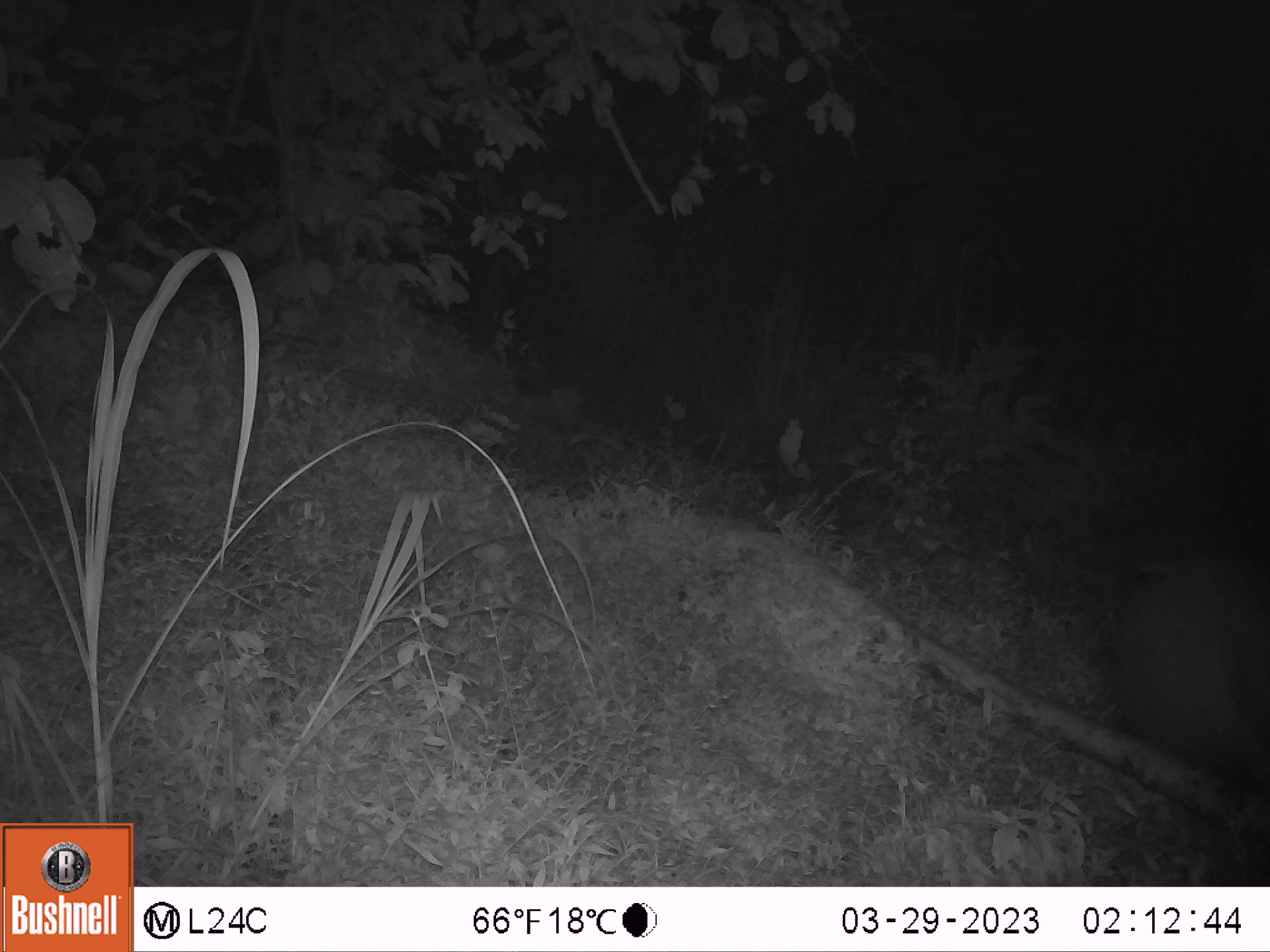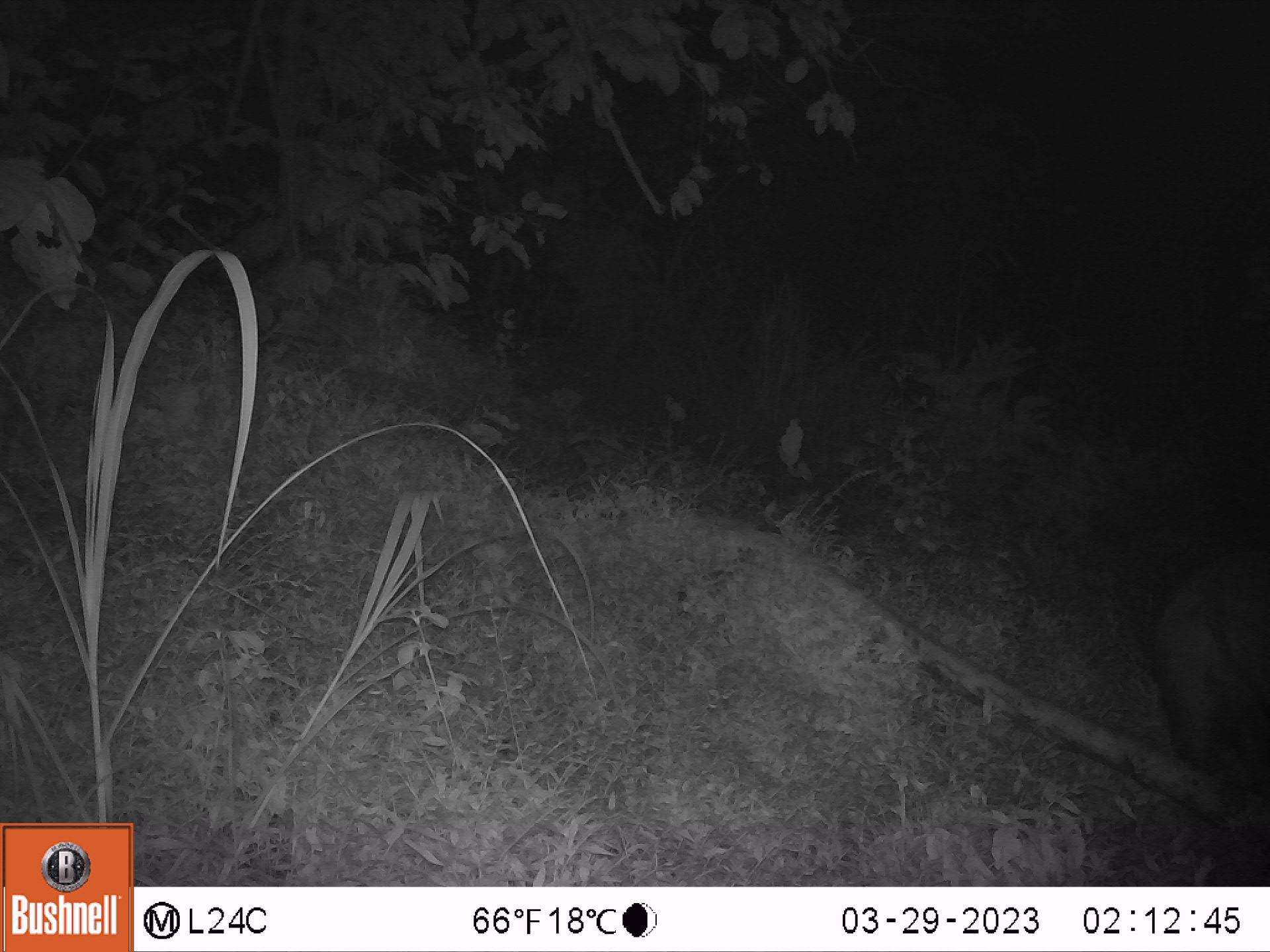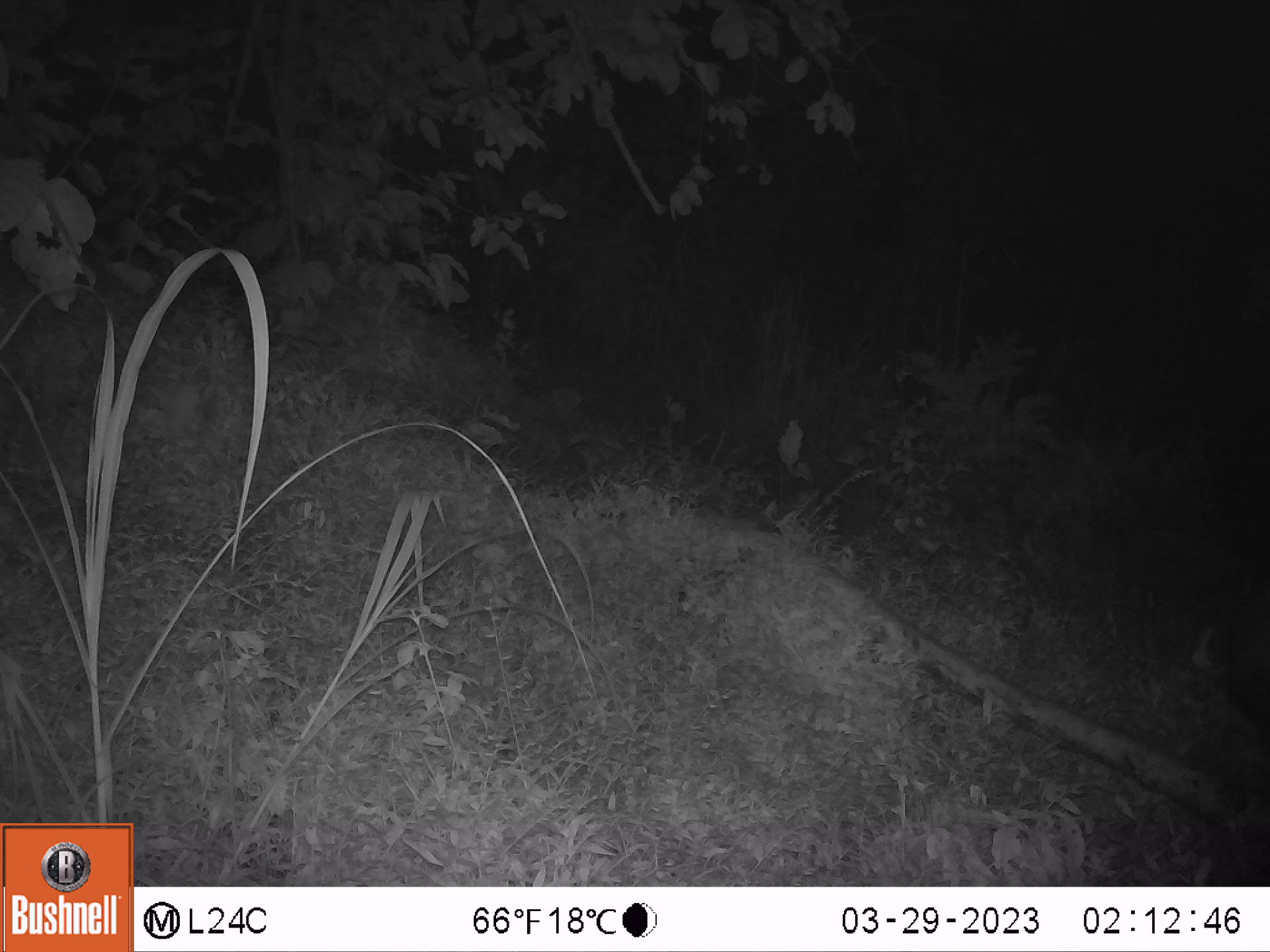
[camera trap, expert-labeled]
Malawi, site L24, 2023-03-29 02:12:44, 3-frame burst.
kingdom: Animalia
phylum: Chordata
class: Mammalia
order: Artiodactyla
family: Suidae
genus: Potamochoerus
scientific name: Potamochoerus larvatus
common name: bushpig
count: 1